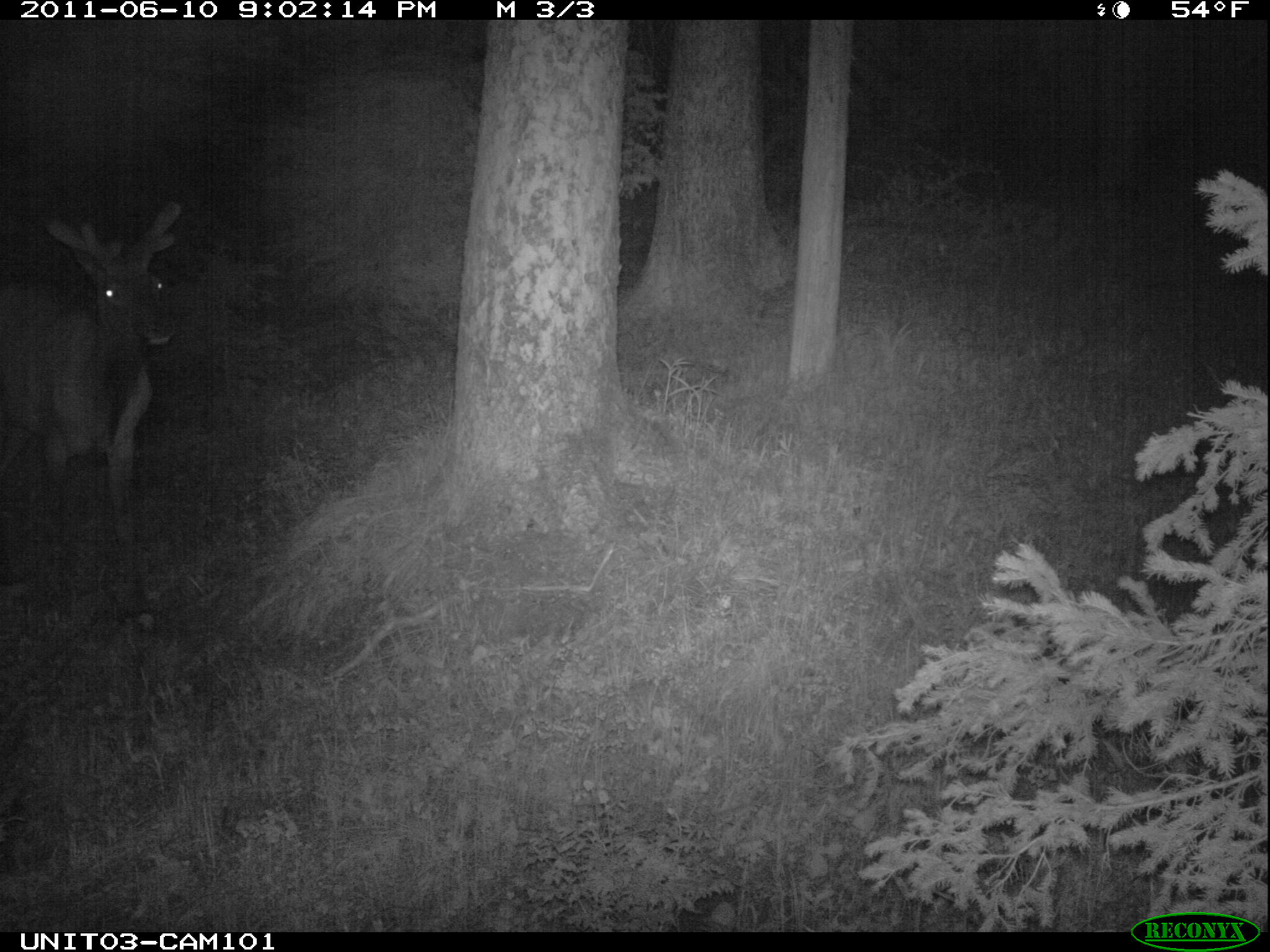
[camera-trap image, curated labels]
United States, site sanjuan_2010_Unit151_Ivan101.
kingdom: Animalia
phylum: Chordata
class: Mammalia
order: Artiodactyla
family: Cervidae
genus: Cervus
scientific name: Cervus elaphus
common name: red deer